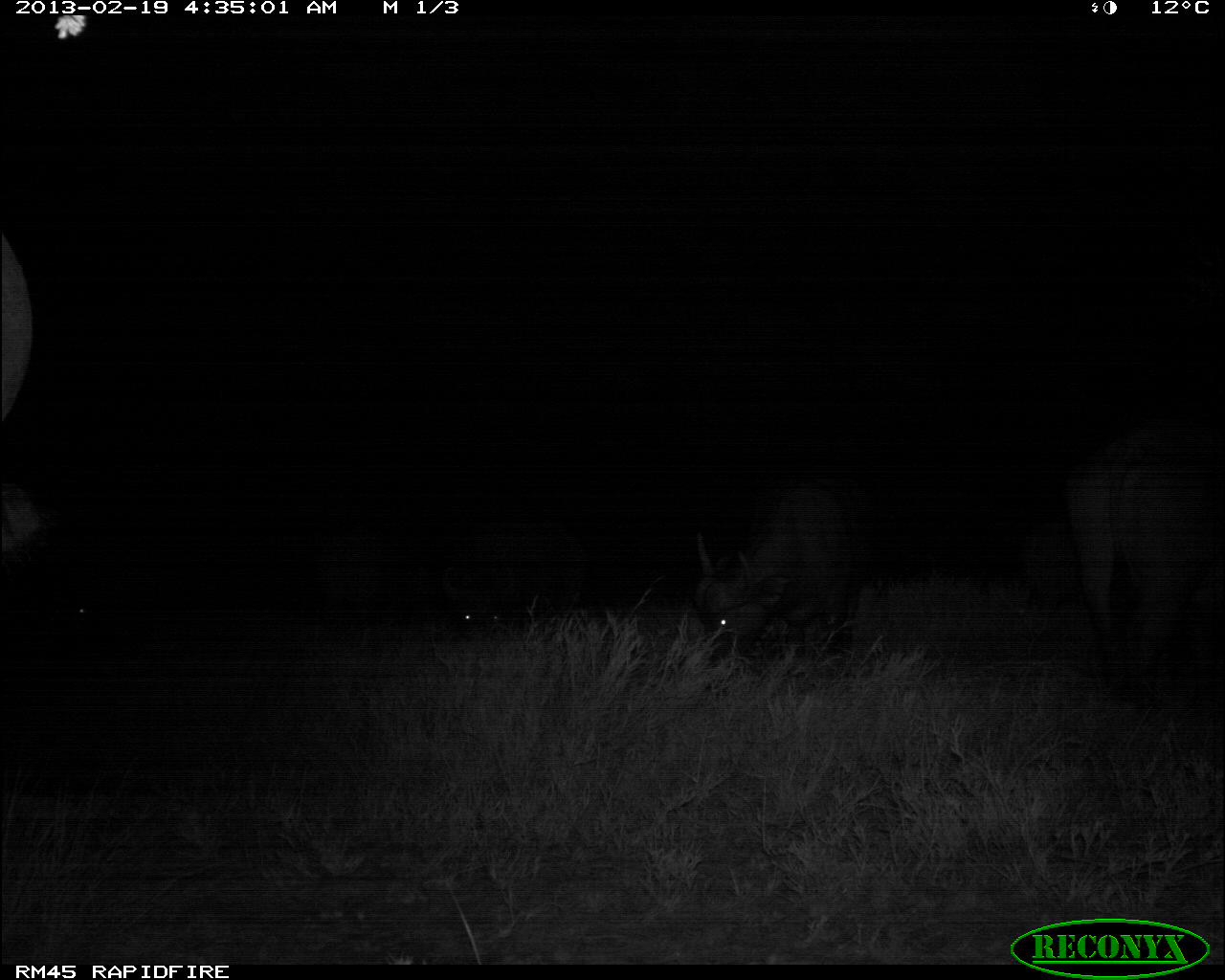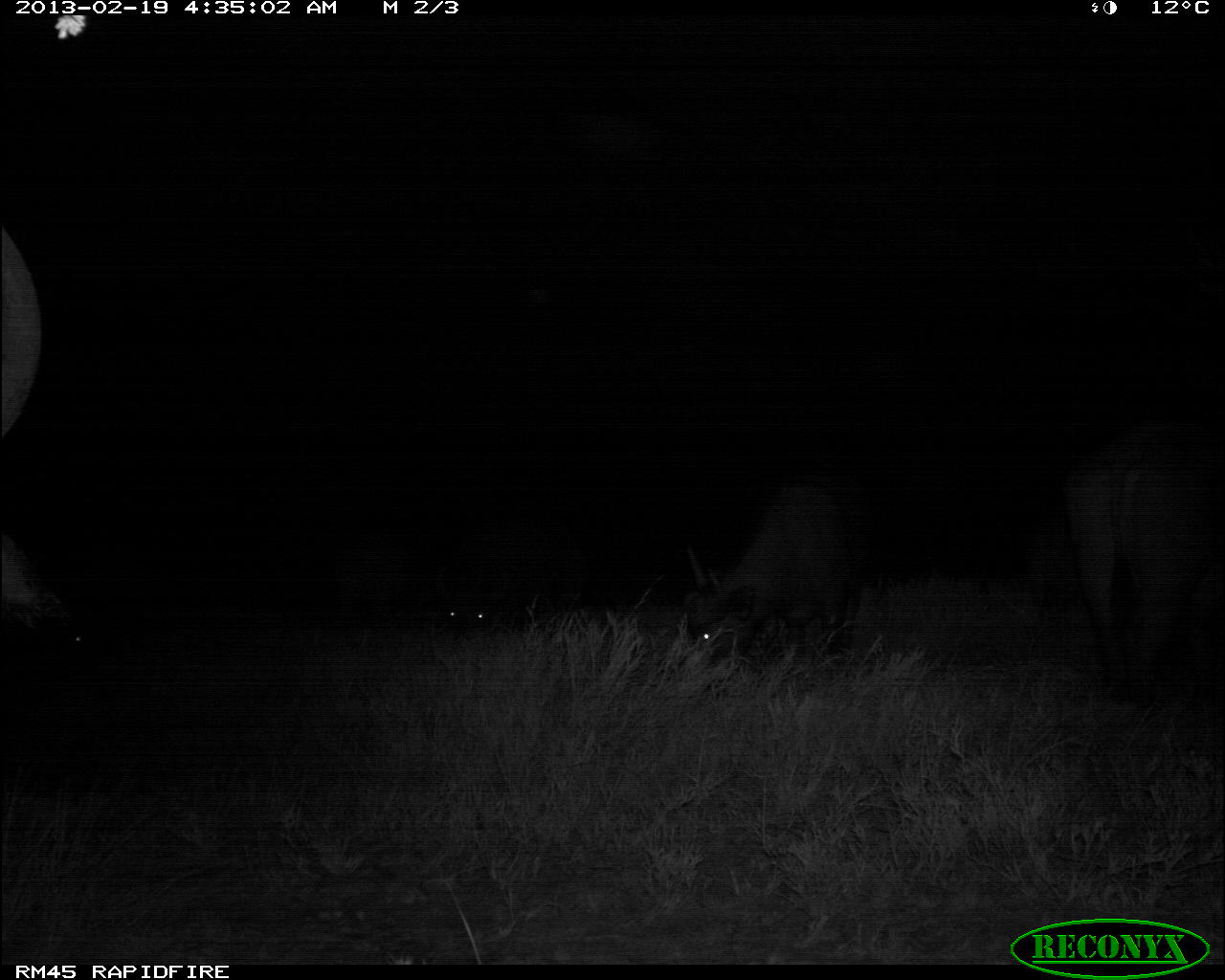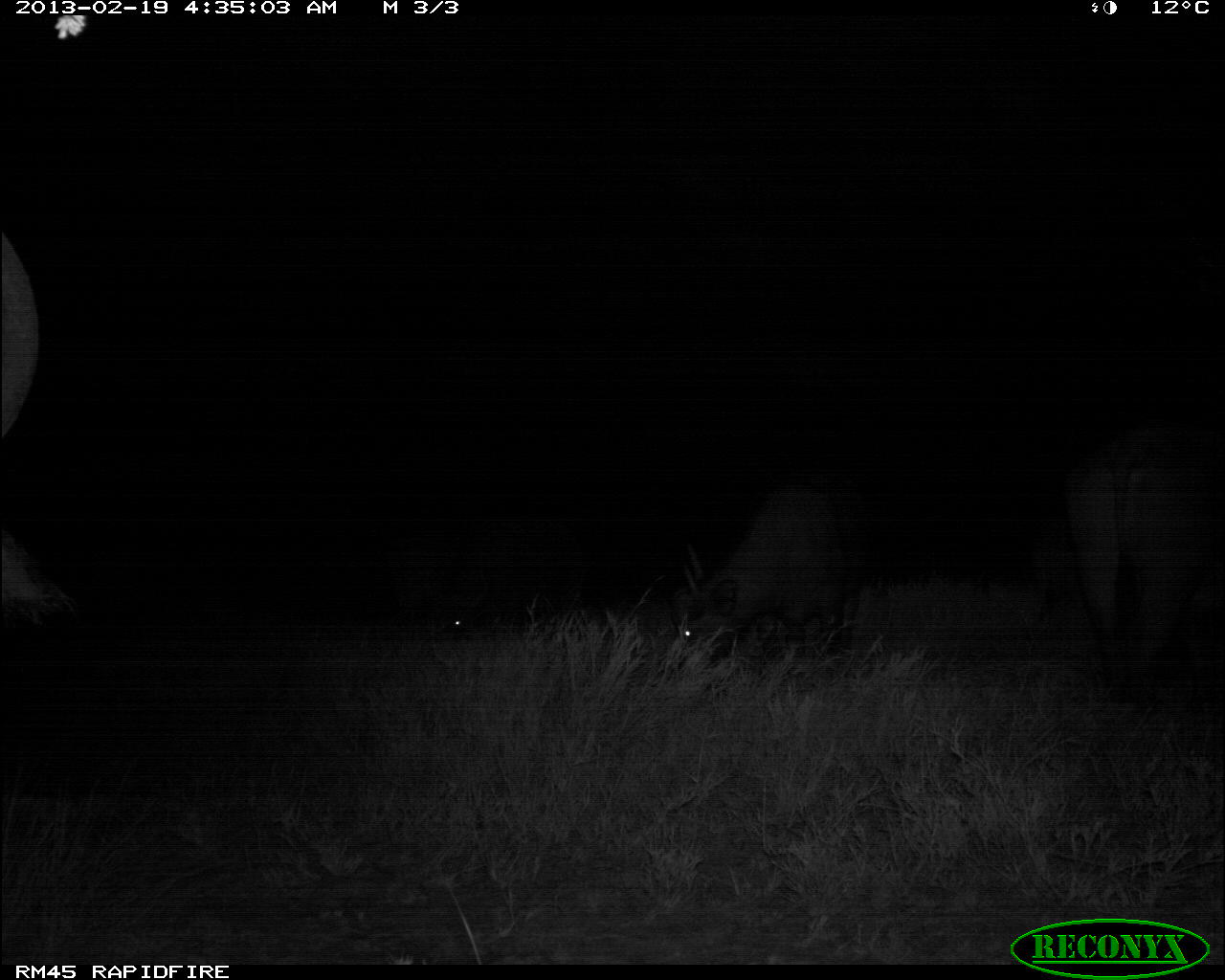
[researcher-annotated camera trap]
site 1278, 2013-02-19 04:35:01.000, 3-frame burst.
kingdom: Animalia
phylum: Chordata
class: Mammalia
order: Artiodactyla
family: Bovidae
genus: Syncerus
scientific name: Syncerus caffer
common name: african buffalo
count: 6